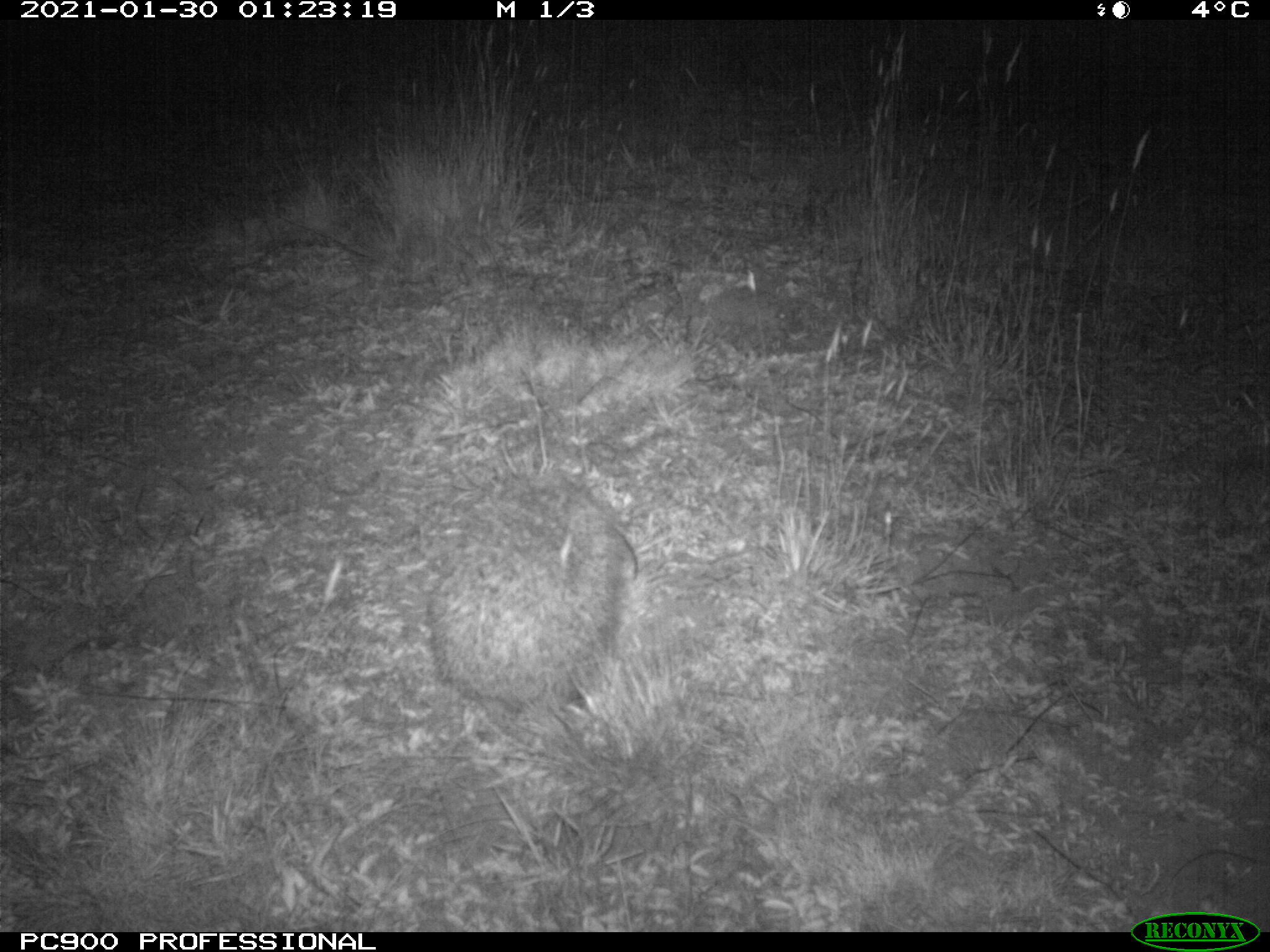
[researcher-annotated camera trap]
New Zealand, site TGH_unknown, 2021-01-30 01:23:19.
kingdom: Animalia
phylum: Chordata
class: Mammalia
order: Eulipotyphla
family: Erinaceidae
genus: Erinaceus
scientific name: Erinaceus europaeus europaeus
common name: european hedgehog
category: hedgehog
Hedgehog (european hedgehog) (Erinaceus europaeus europaeus).